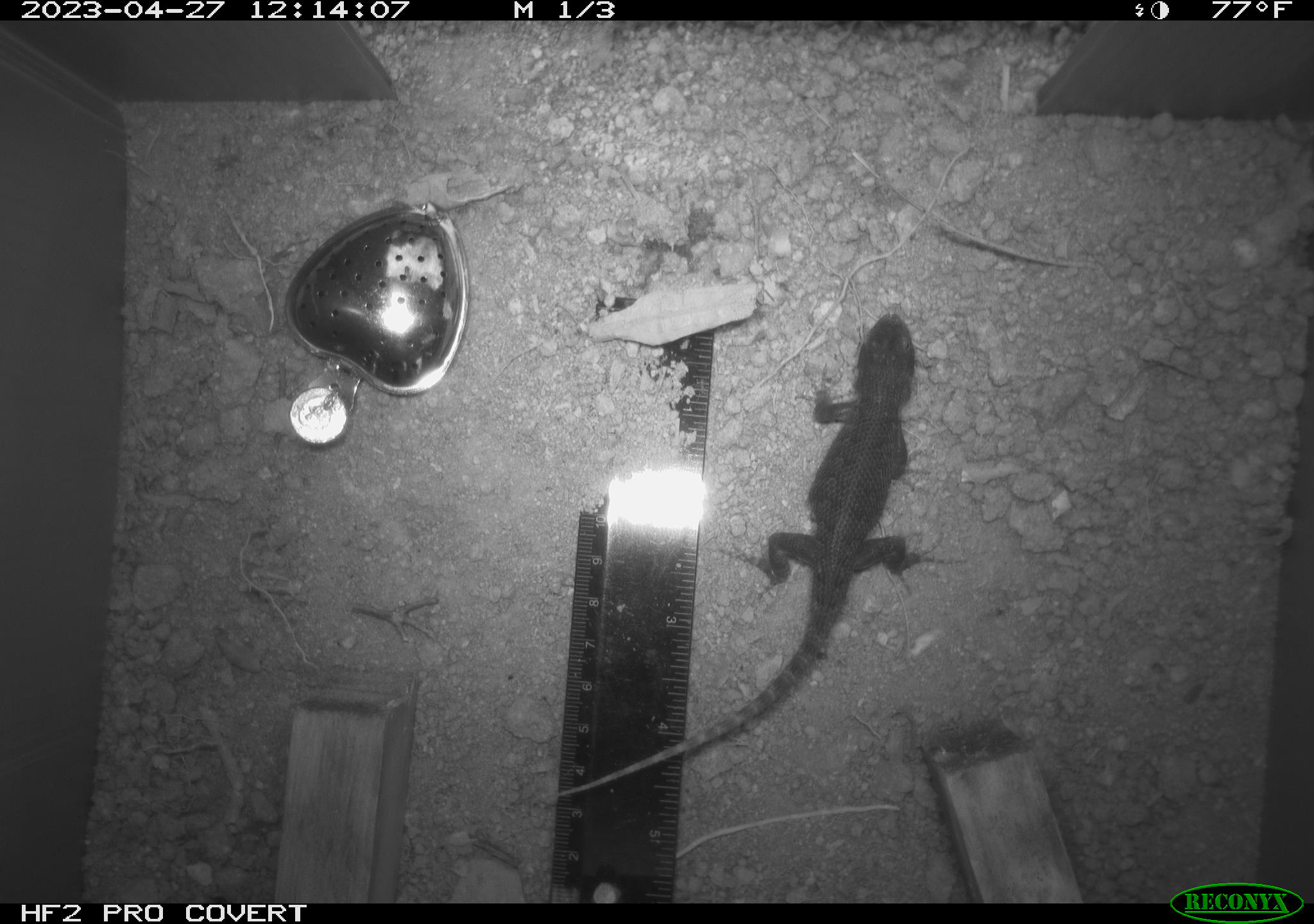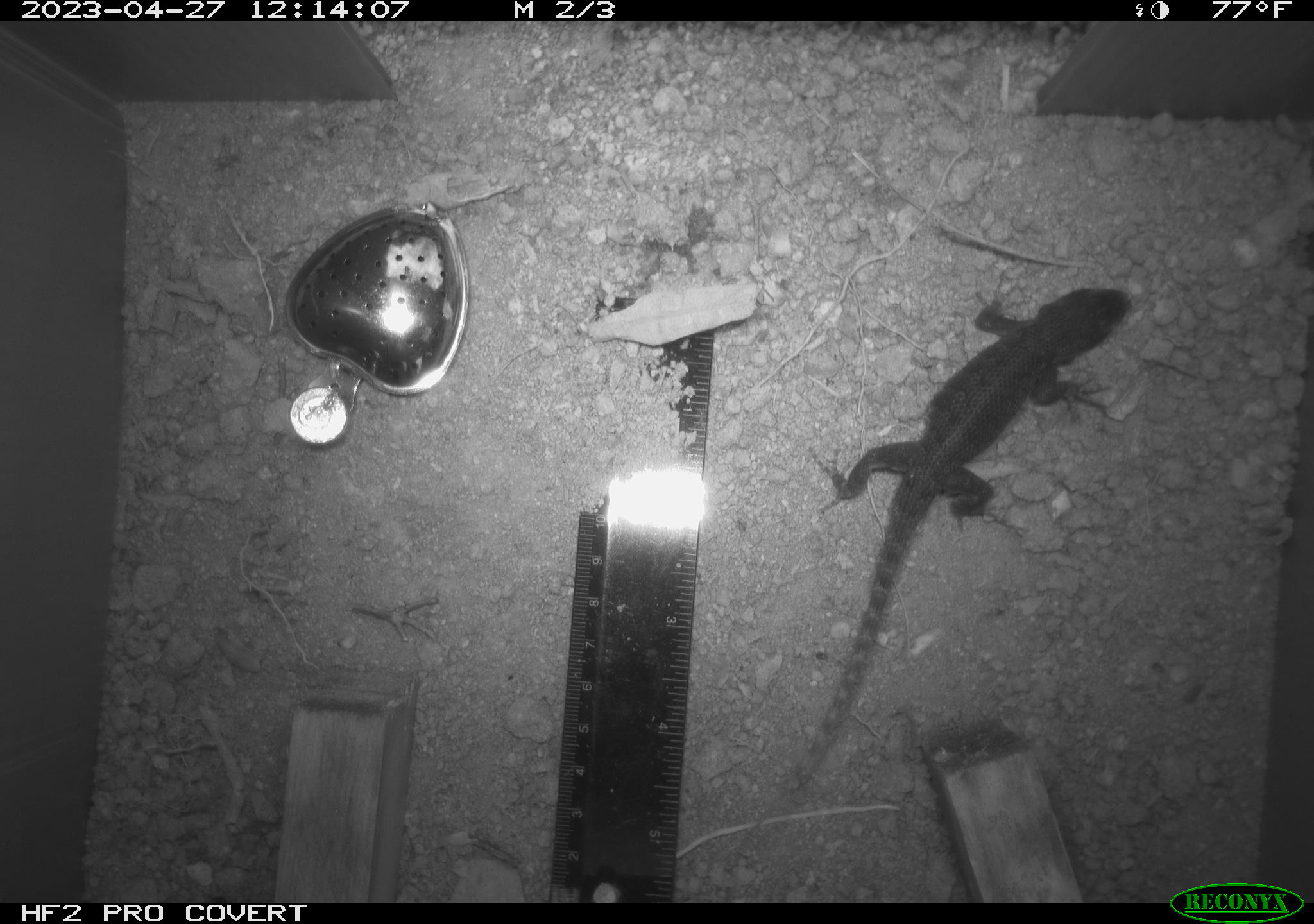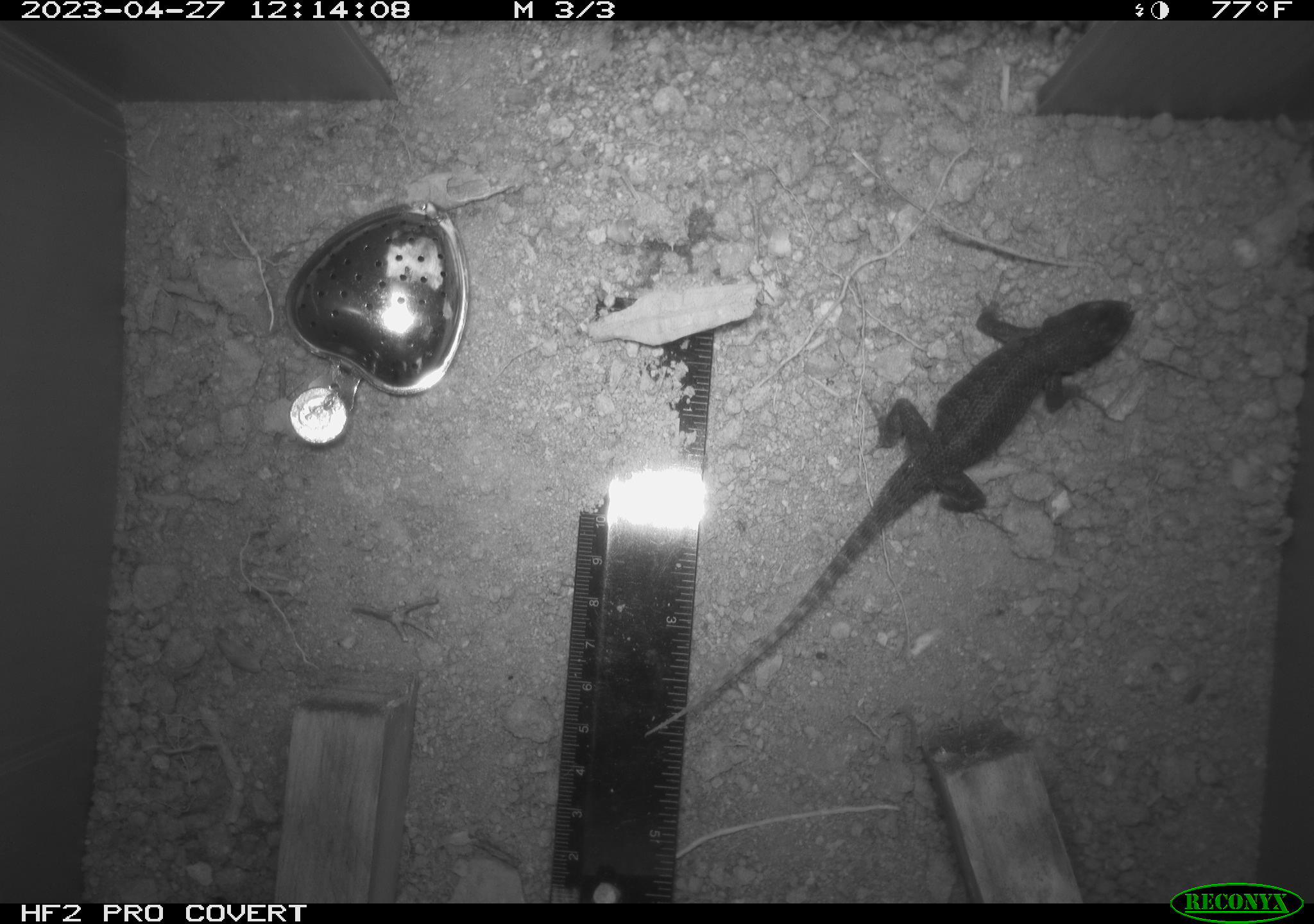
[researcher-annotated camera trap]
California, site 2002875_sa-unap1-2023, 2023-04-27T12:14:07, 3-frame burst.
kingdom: Animalia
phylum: Chordata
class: Reptilia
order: Squamata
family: Phrynosomatidae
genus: Sceloporus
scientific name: Sceloporus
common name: spiny lizards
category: sceloporus species